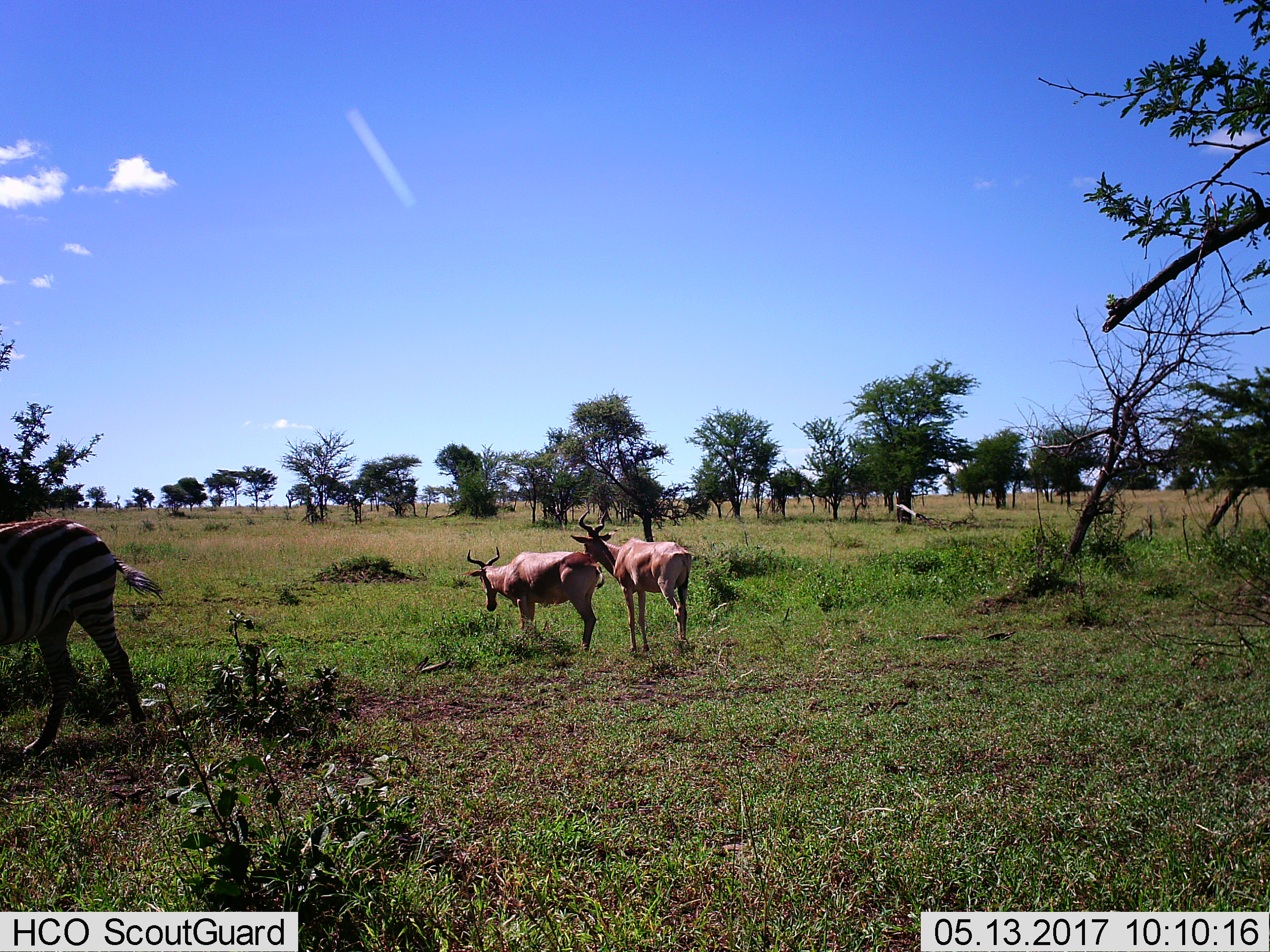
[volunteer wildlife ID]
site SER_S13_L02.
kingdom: Animalia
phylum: Chordata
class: Mammalia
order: Artiodactyla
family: Bovidae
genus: Alcelaphus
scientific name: Alcelaphus buselaphus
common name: hartebeest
Hartebeest (Alcelaphus buselaphus), count 2. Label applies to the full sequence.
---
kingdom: Animalia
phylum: Chordata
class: Mammalia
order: Perissodactyla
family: Equidae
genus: Equus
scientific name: Equus quagga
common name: plains zebra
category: zebraplains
Zebraplains (plains zebra) (Equus quagga), count 1. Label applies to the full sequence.